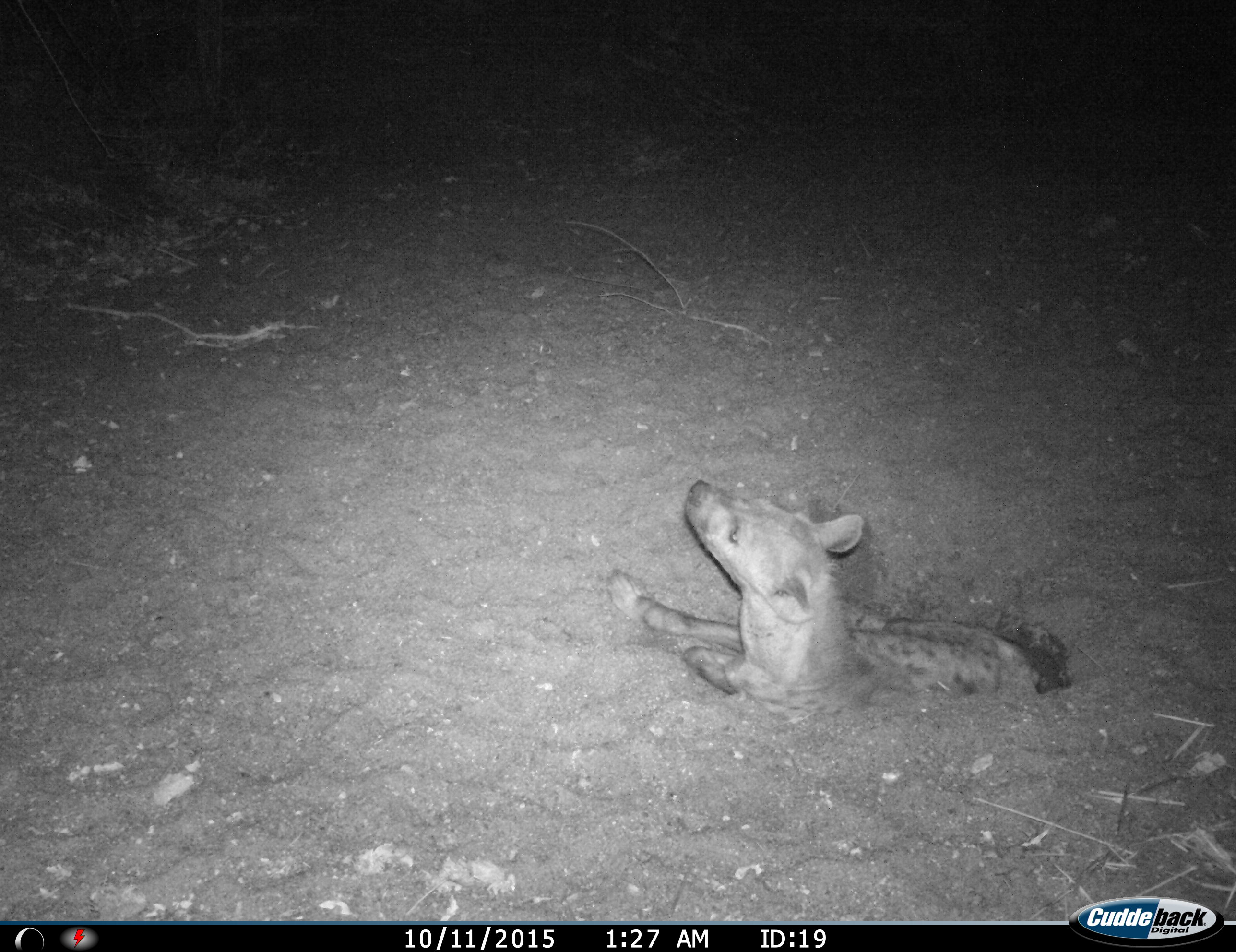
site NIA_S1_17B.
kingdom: Animalia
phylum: Chordata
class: Mammalia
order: Carnivora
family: Hyaenidae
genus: Crocuta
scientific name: Crocuta crocuta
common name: spotted hyena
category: hyenaspotted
Hyenaspotted (spotted hyena) (Crocuta crocuta), count 1. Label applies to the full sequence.